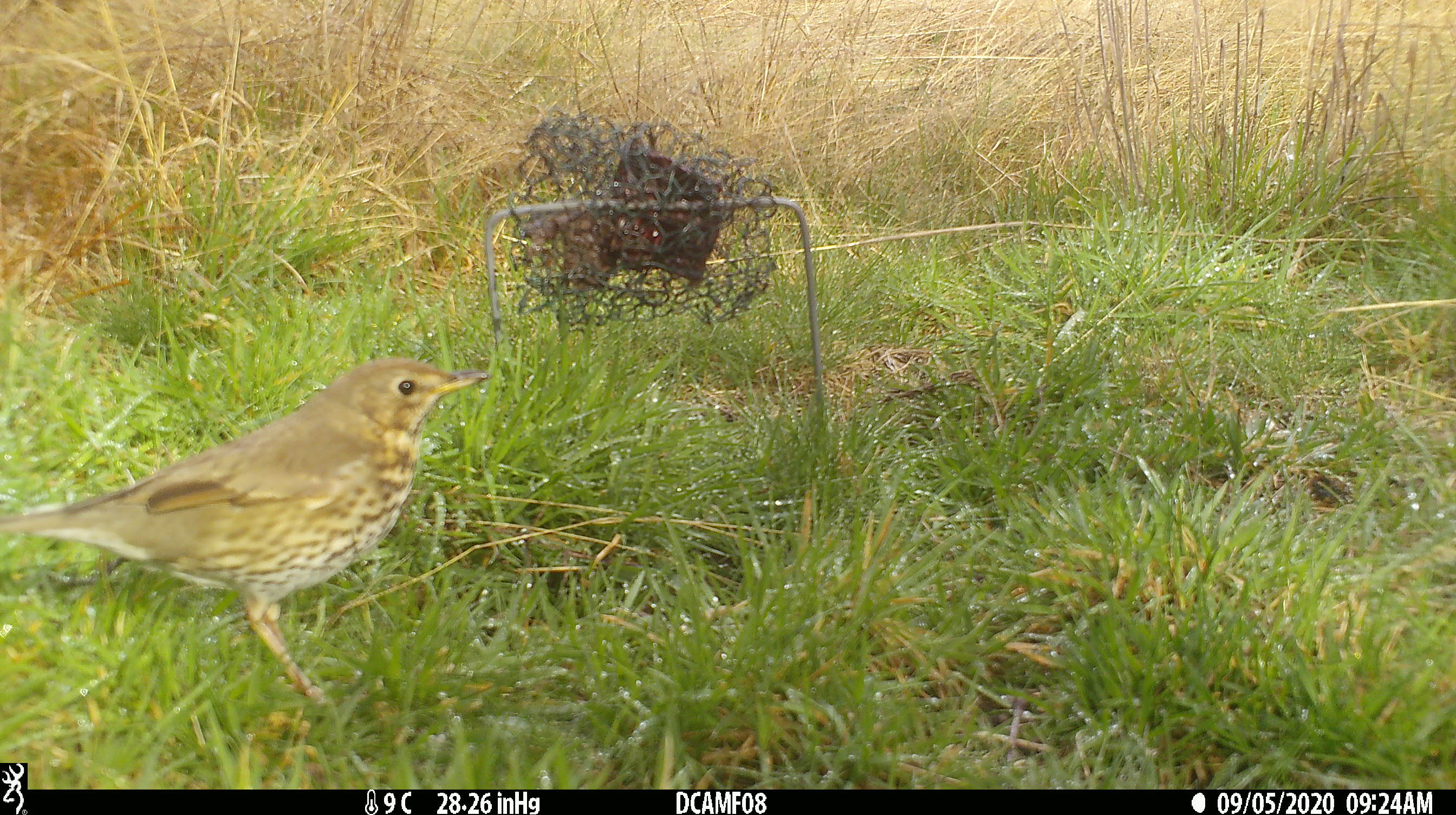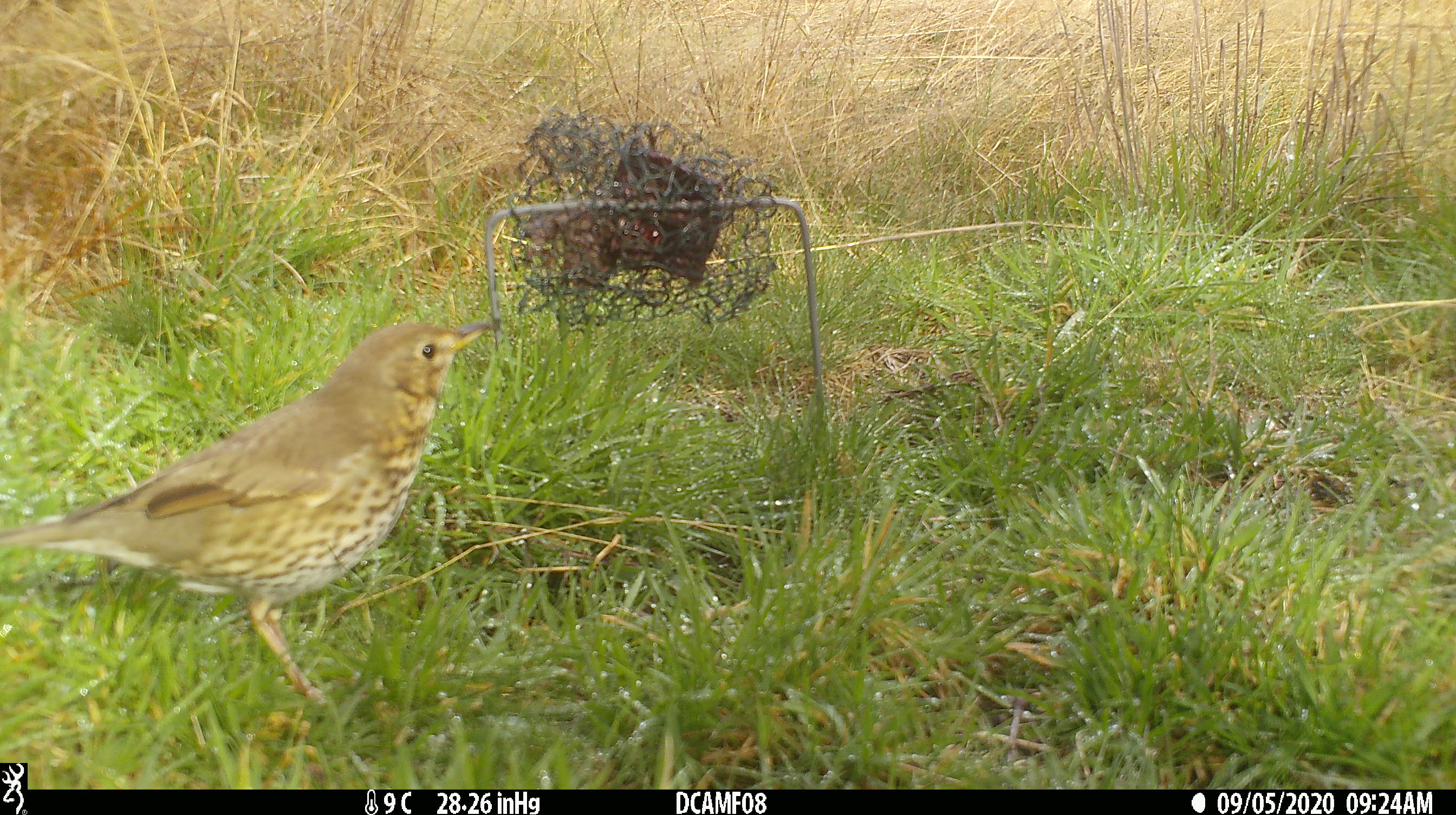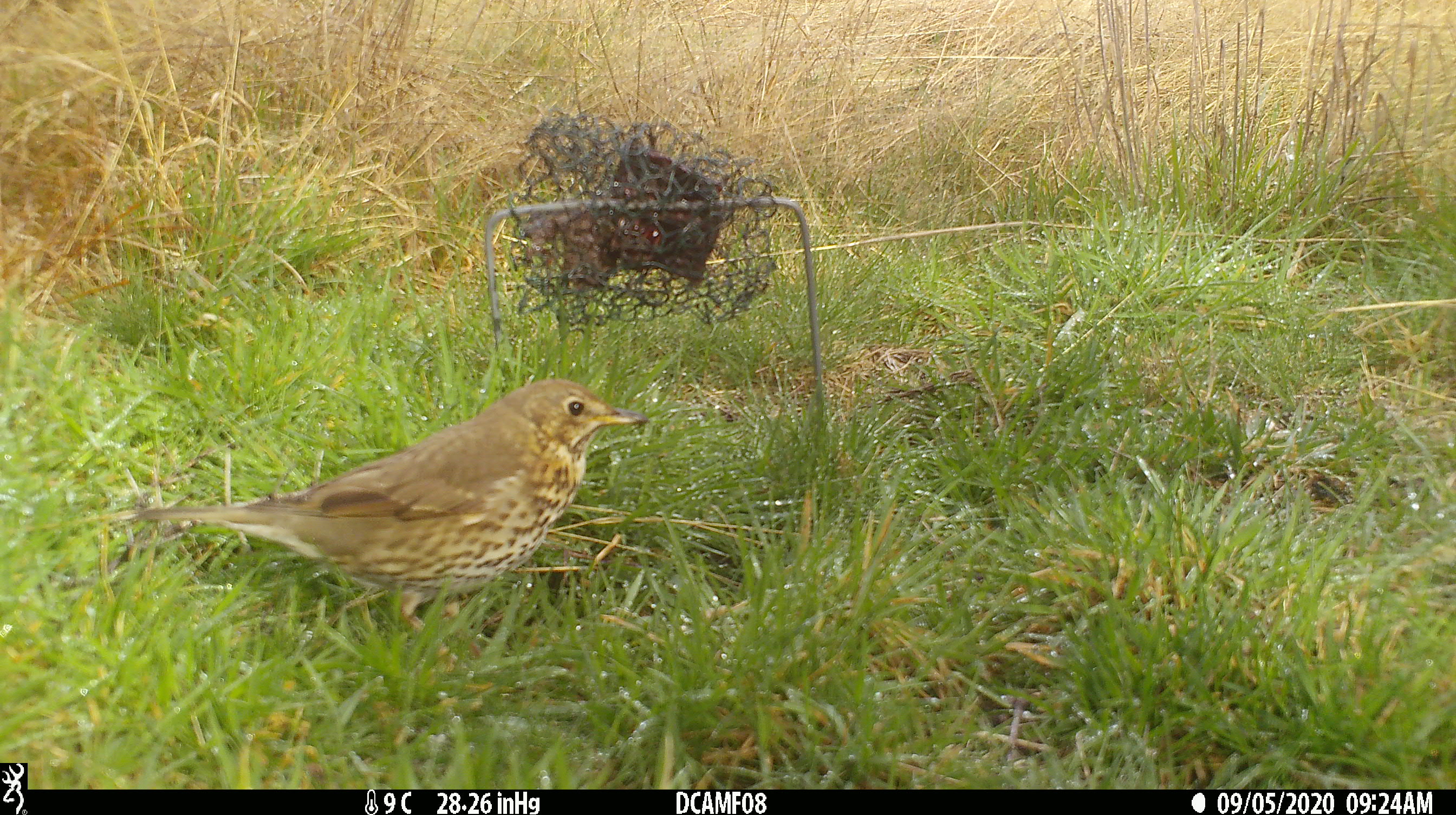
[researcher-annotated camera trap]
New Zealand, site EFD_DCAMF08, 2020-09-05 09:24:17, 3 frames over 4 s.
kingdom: Animalia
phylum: Chordata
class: Aves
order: Passeriformes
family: Turdidae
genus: Turdus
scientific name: Turdus philomelos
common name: song thrush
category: thrush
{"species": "thrush (song thrush) (Turdus philomelos)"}